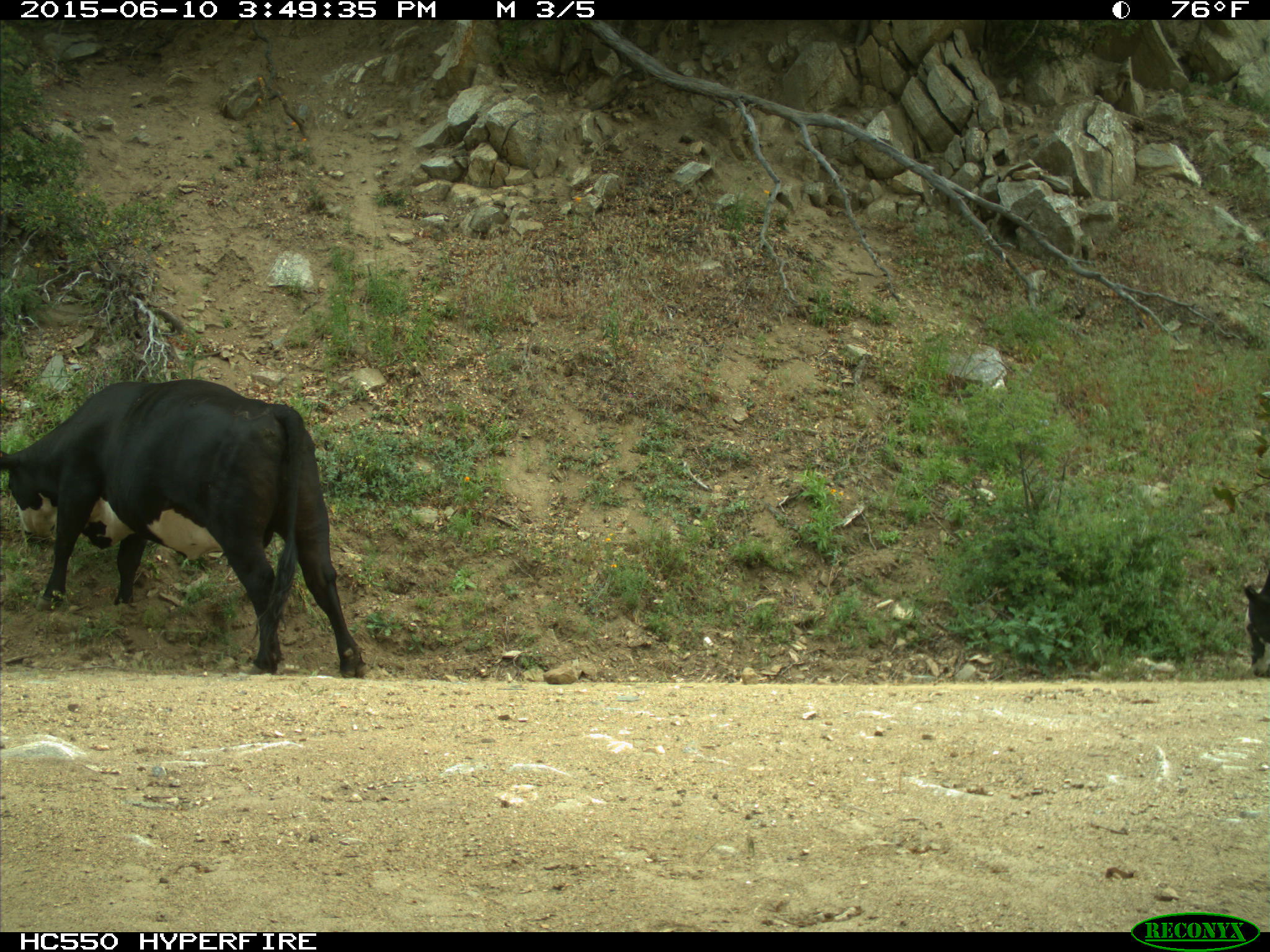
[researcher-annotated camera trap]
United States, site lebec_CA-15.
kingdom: Animalia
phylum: Chordata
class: Mammalia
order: Artiodactyla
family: Bovidae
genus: Bos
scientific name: Bos taurus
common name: domestic cow